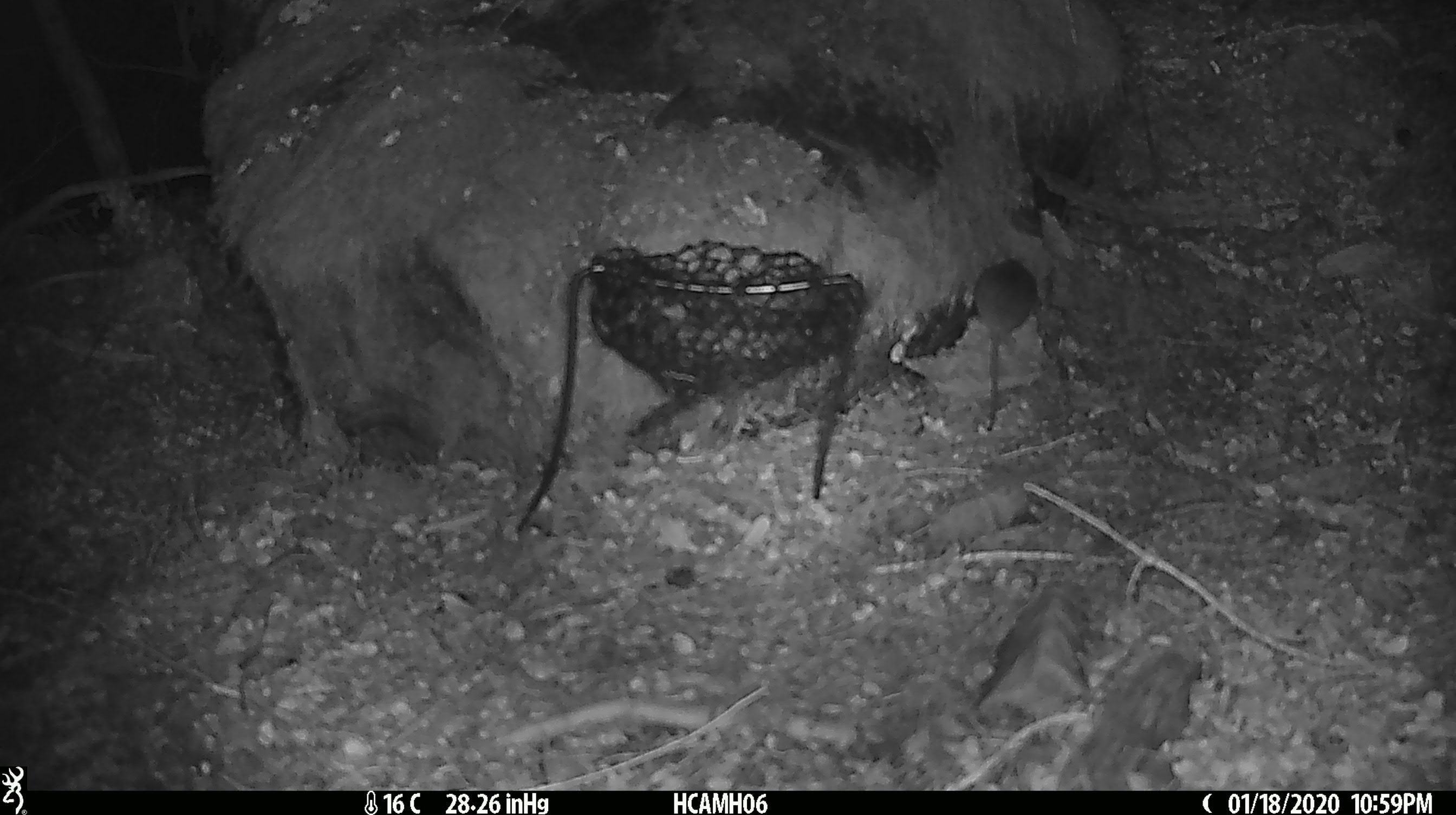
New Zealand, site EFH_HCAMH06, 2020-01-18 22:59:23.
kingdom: Animalia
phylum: Chordata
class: Mammalia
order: Rodentia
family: Muridae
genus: Mus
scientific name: Mus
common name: mouse